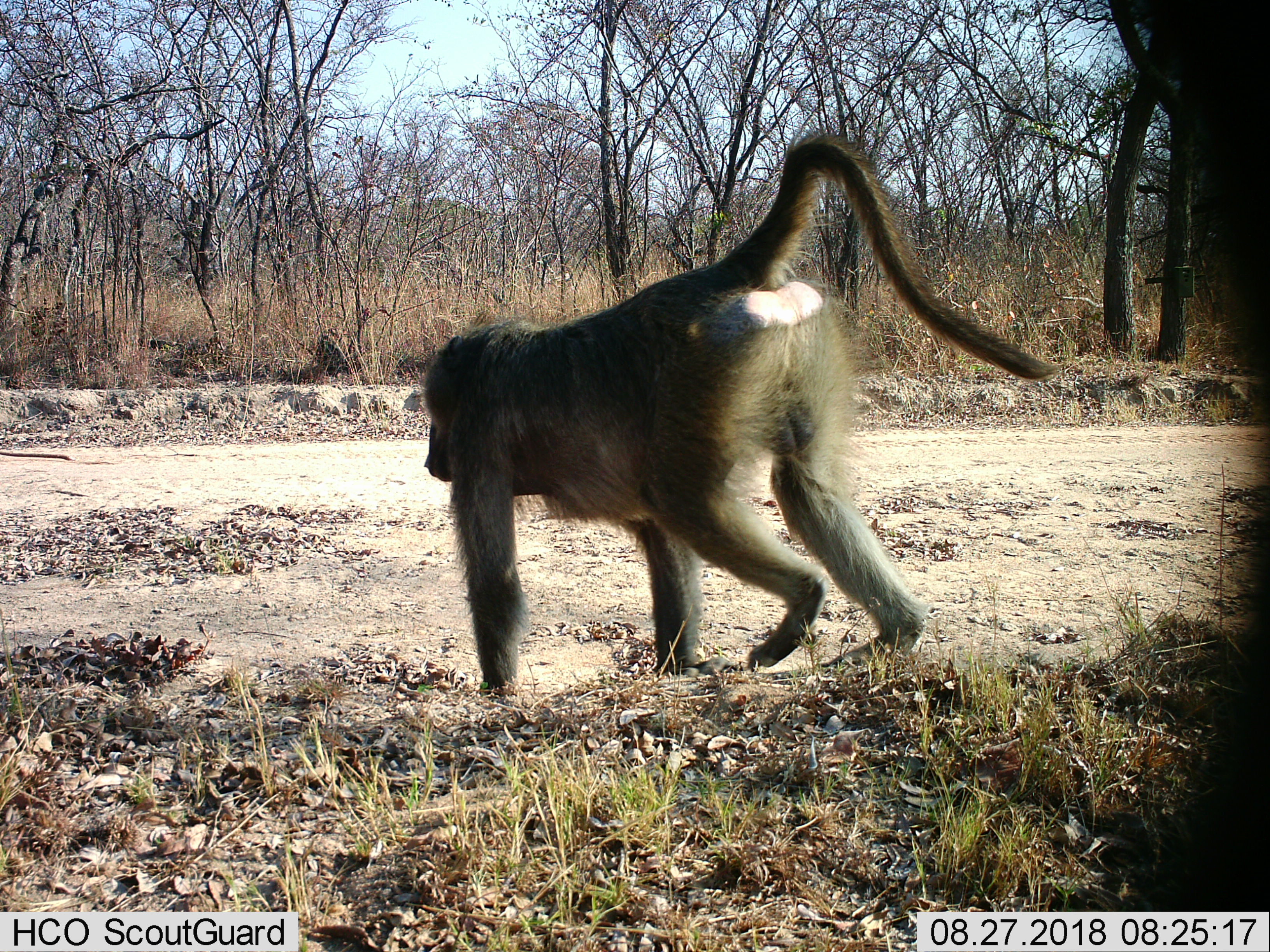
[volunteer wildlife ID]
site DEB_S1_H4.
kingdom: Animalia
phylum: Chordata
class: Mammalia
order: Primates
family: Cercopithecidae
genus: Papio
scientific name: Papio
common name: baboon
Baboon (Papio), count 1. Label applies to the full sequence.